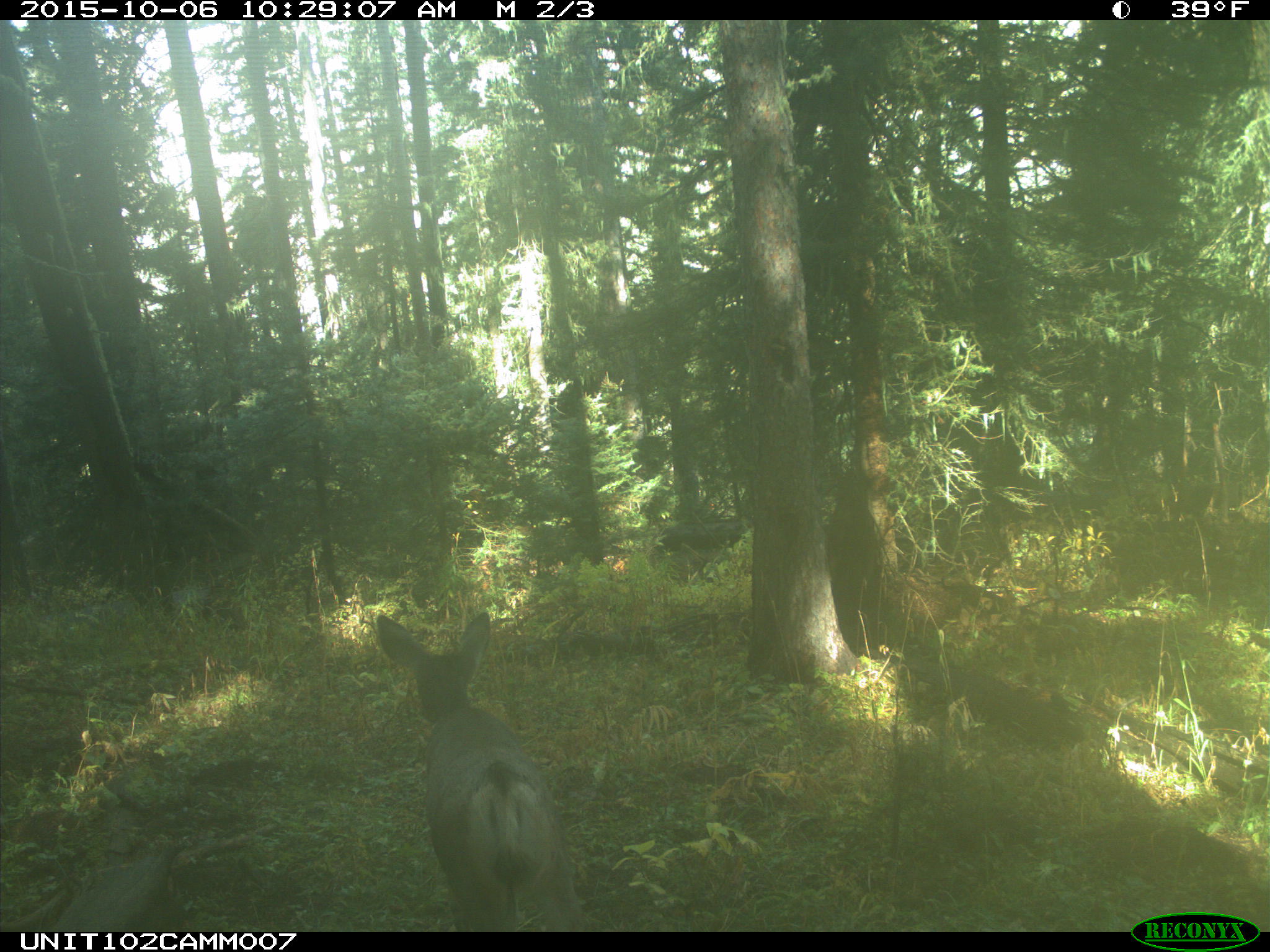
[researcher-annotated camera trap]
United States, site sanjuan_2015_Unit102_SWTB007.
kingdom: Animalia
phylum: Chordata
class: Mammalia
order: Artiodactyla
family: Cervidae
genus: Odocoileus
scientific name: Odocoileus hemionus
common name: mule deer